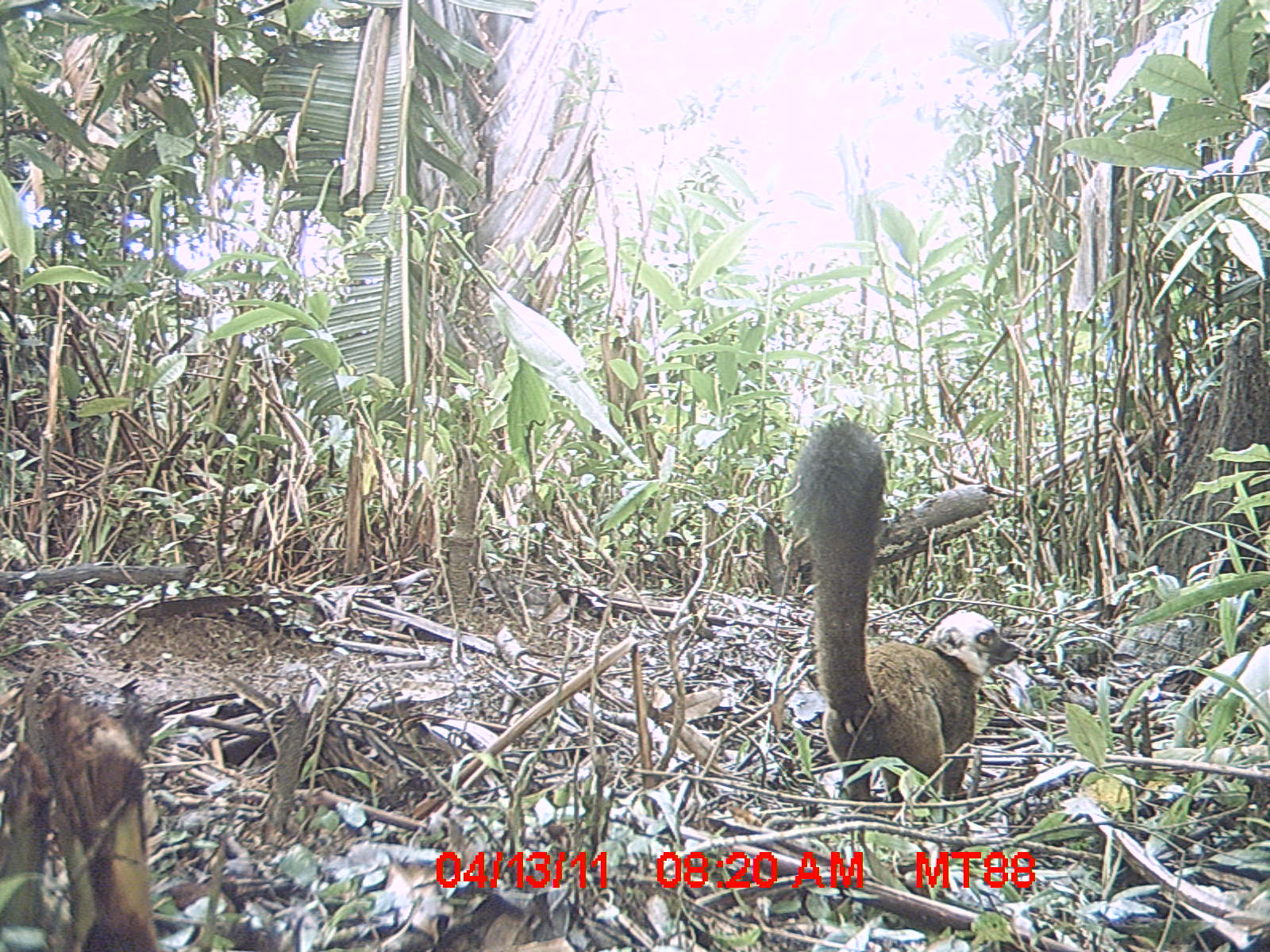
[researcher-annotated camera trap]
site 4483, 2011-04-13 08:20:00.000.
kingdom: Animalia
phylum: Chordata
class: Mammalia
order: Primates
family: Lemuridae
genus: Eulemur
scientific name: Eulemur albifrons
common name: white-fronted brown lemur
Eulemur albifrons (white-fronted brown lemur), count 1.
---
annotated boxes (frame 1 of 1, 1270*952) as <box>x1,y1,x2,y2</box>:
eulemur albifrons: <box>787,413,1020,807</box>